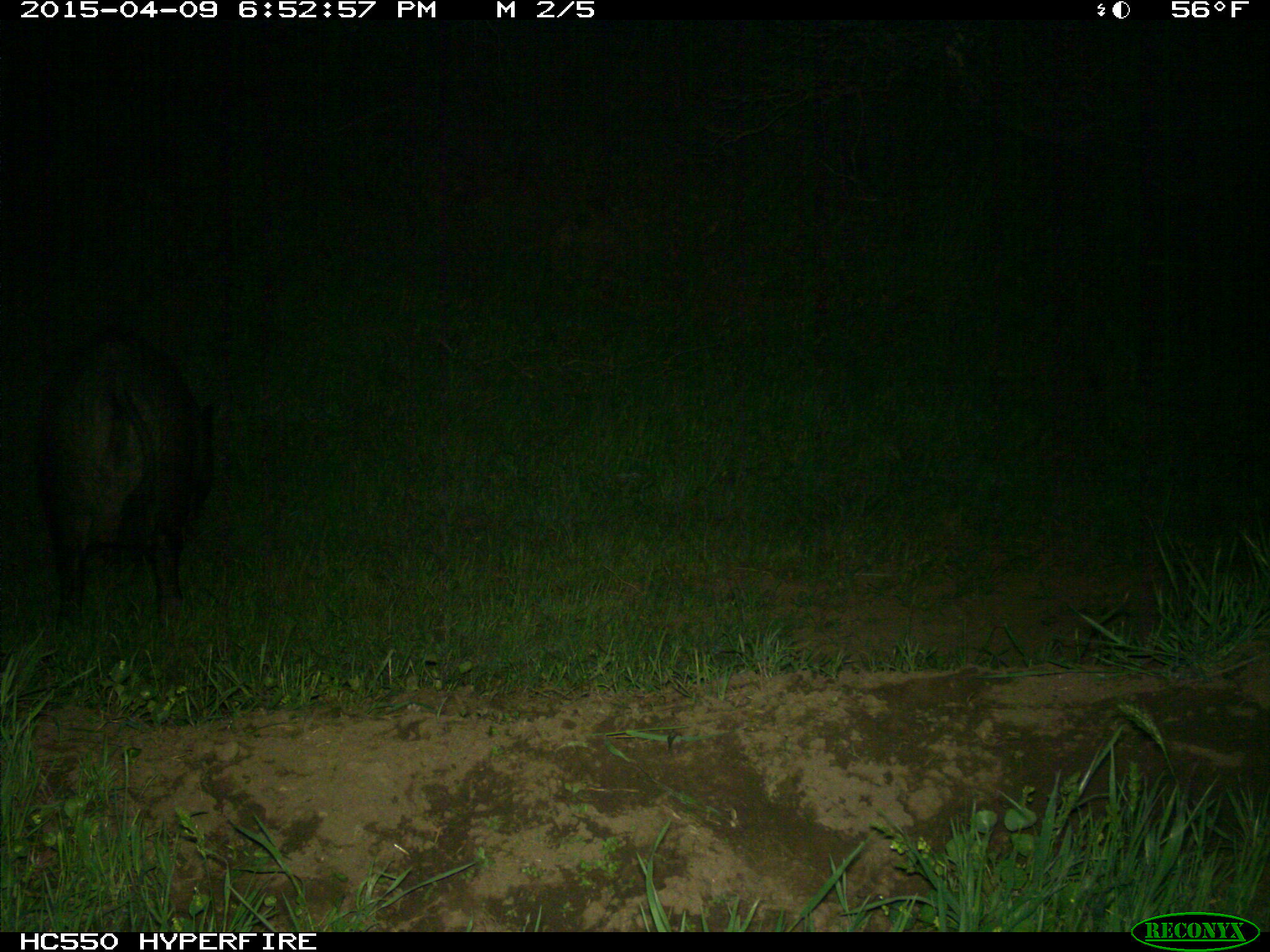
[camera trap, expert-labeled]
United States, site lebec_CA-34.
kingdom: Animalia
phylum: Chordata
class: Mammalia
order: Artiodactyla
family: Suidae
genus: Sus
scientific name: Sus scrofa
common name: wild boar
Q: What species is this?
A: Sus scrofa (wild boar).